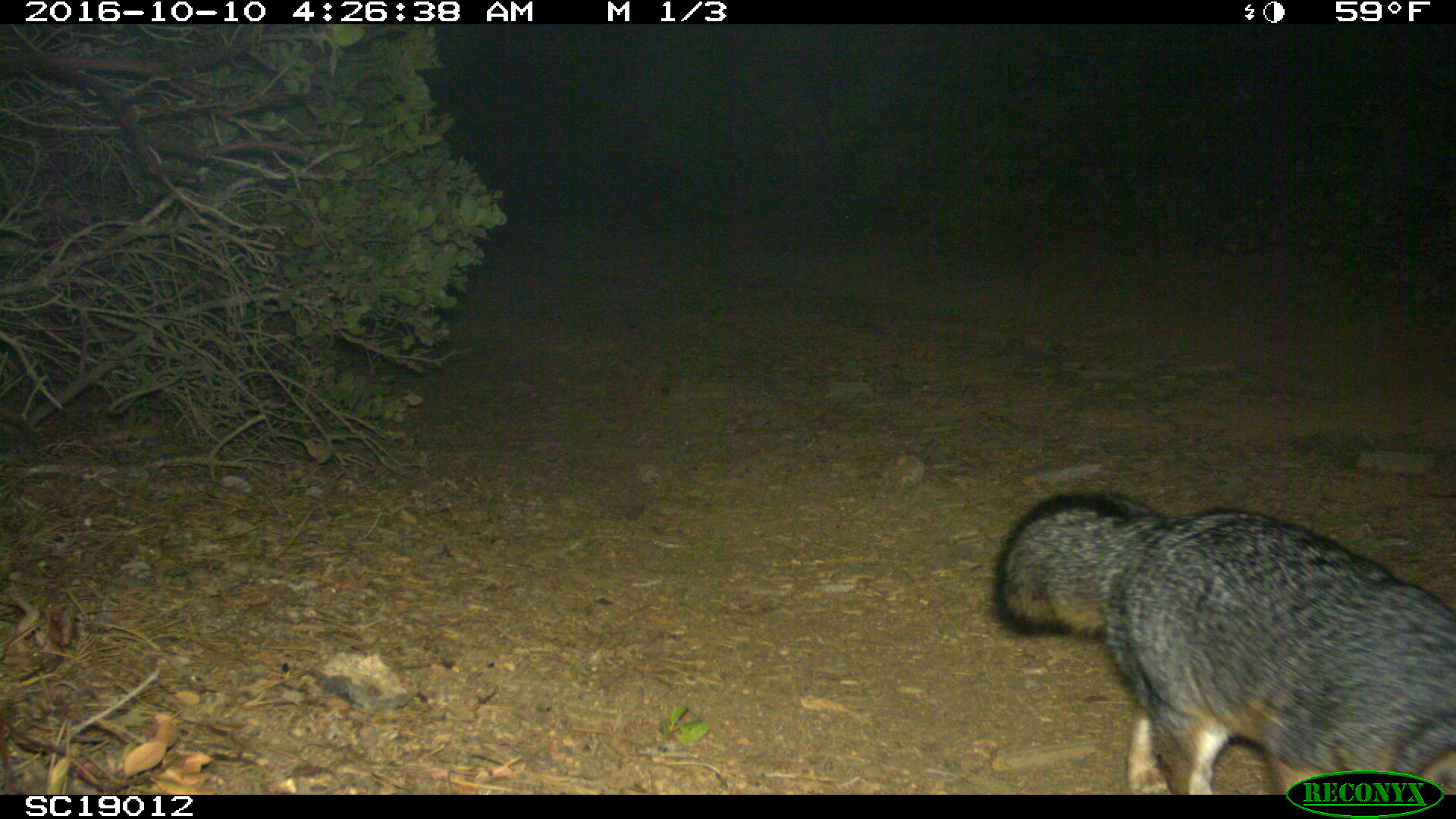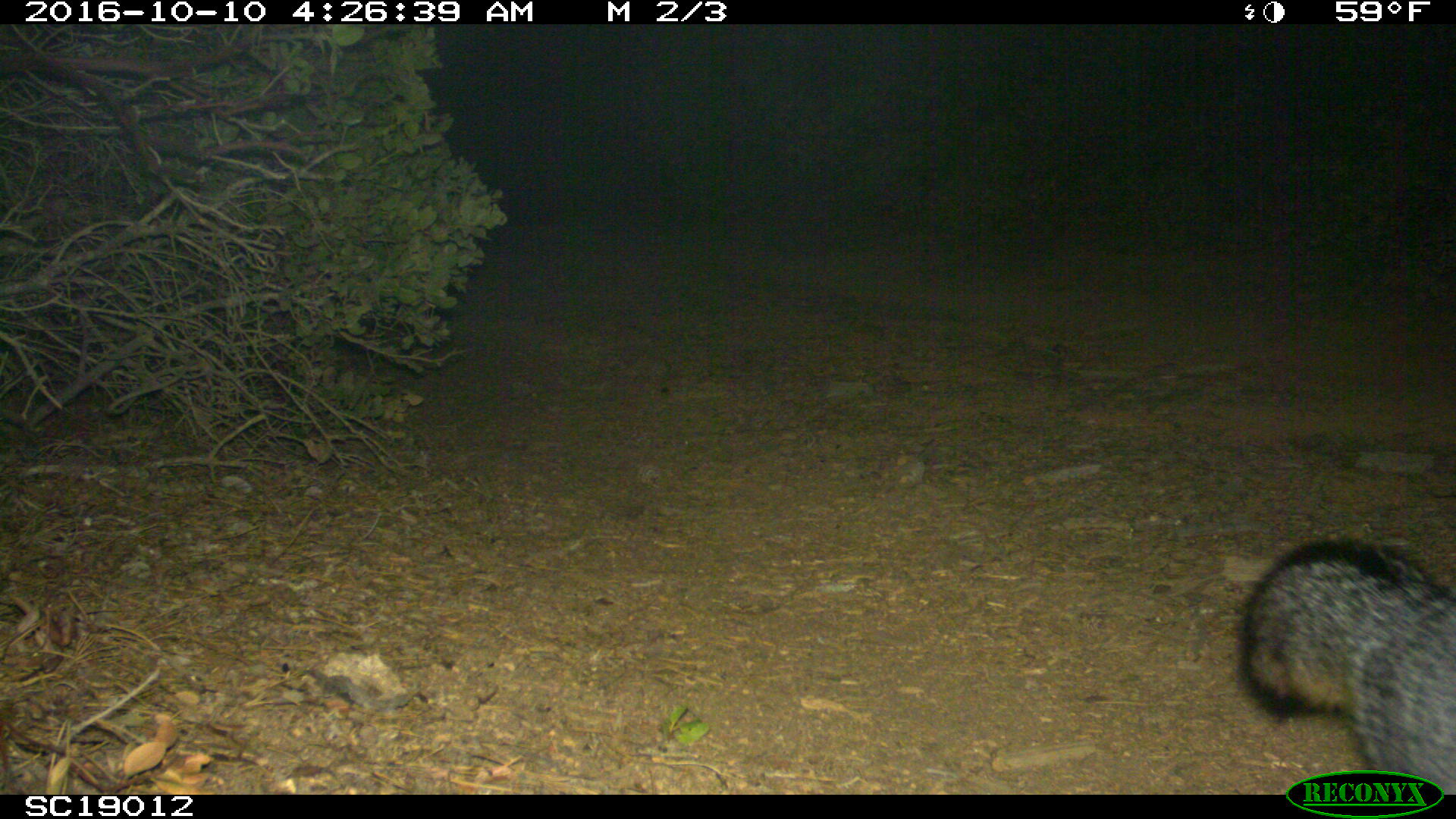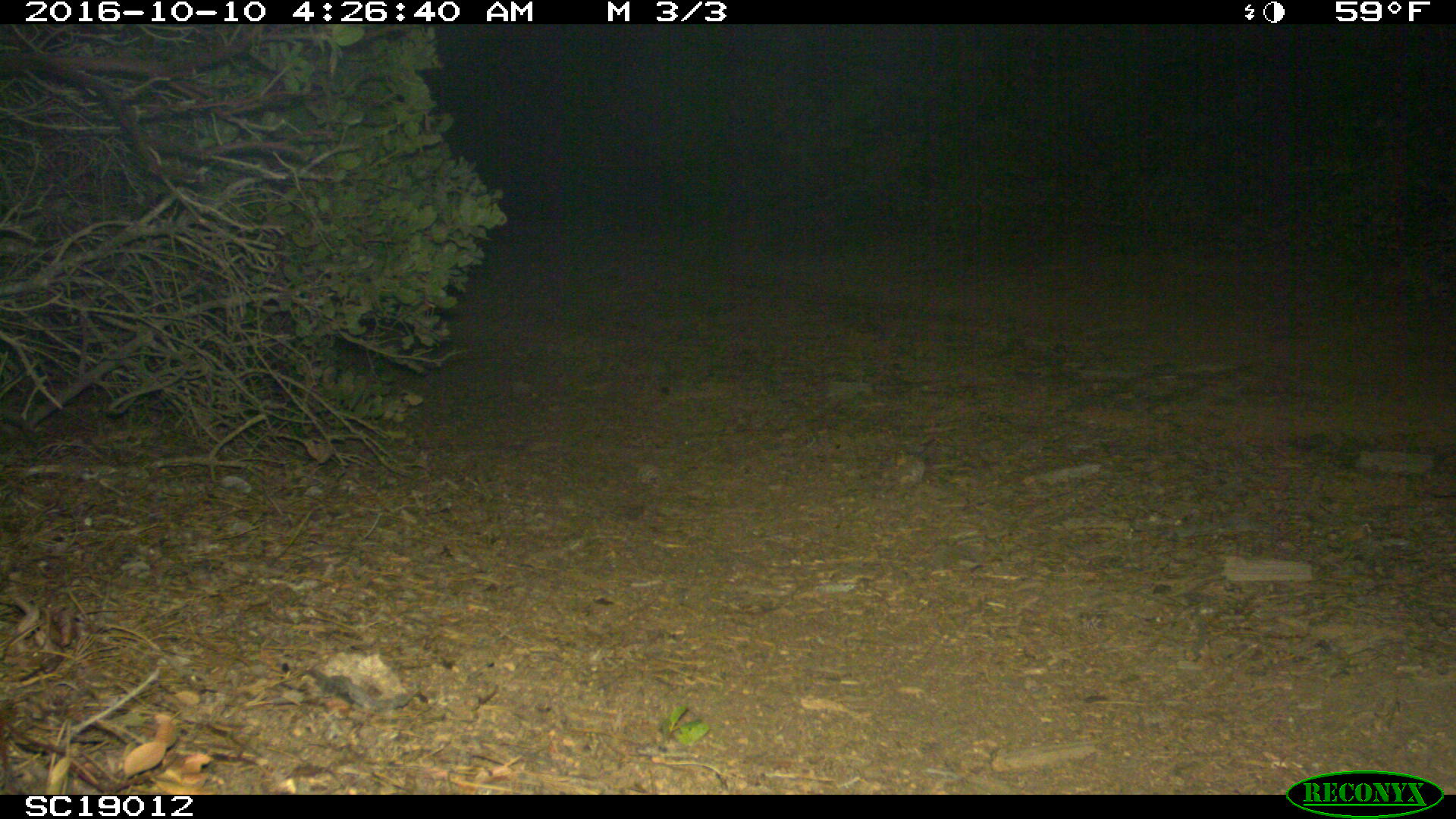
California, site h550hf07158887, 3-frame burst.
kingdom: Animalia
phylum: Chordata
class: Mammalia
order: Carnivora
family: Canidae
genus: Urocyon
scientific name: Urocyon littoralis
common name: island fox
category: fox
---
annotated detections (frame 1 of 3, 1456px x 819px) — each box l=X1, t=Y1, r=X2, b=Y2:
fox: l=994, t=493, r=1455, b=794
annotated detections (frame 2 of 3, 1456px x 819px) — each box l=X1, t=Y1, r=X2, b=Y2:
fox: l=1239, t=541, r=1455, b=794